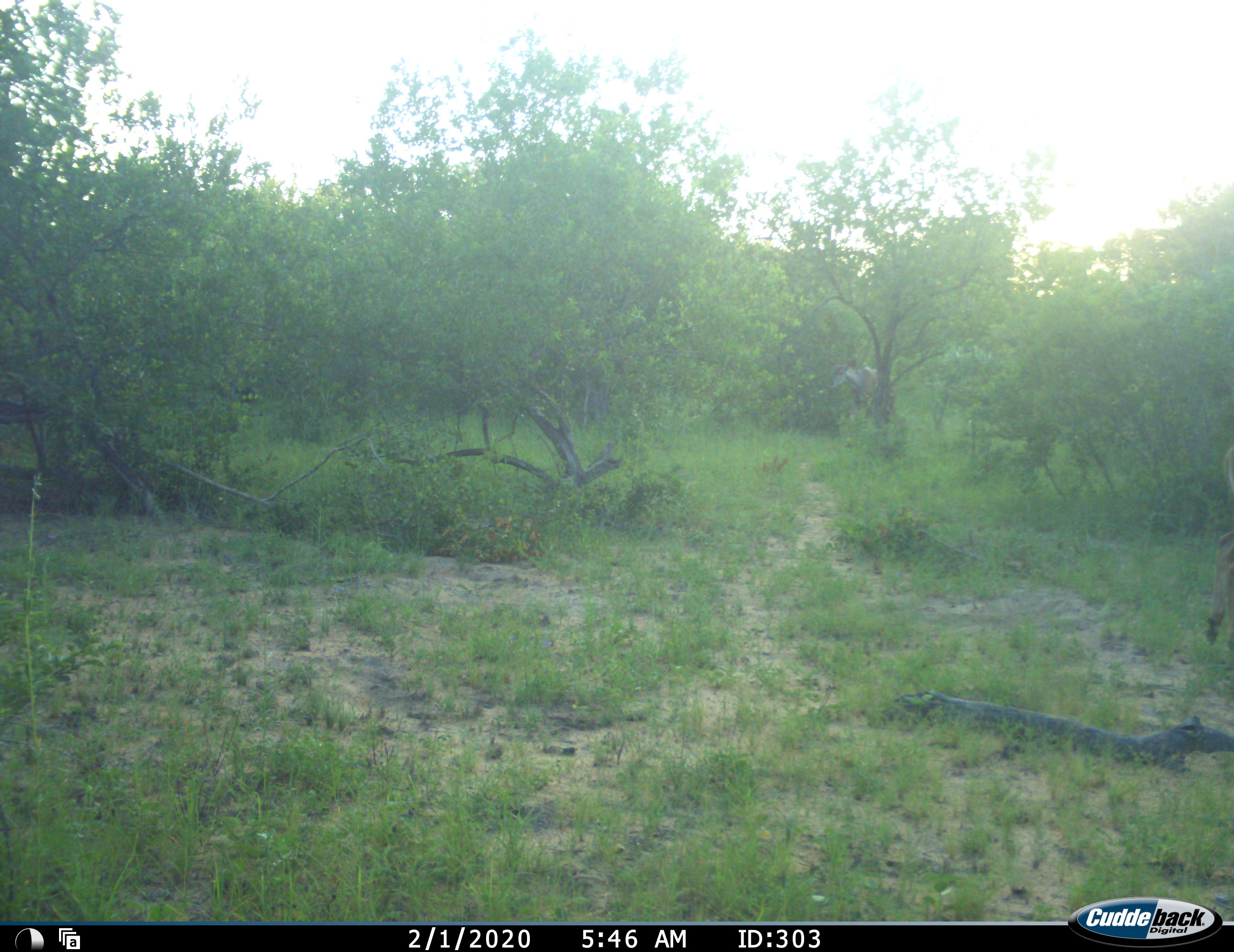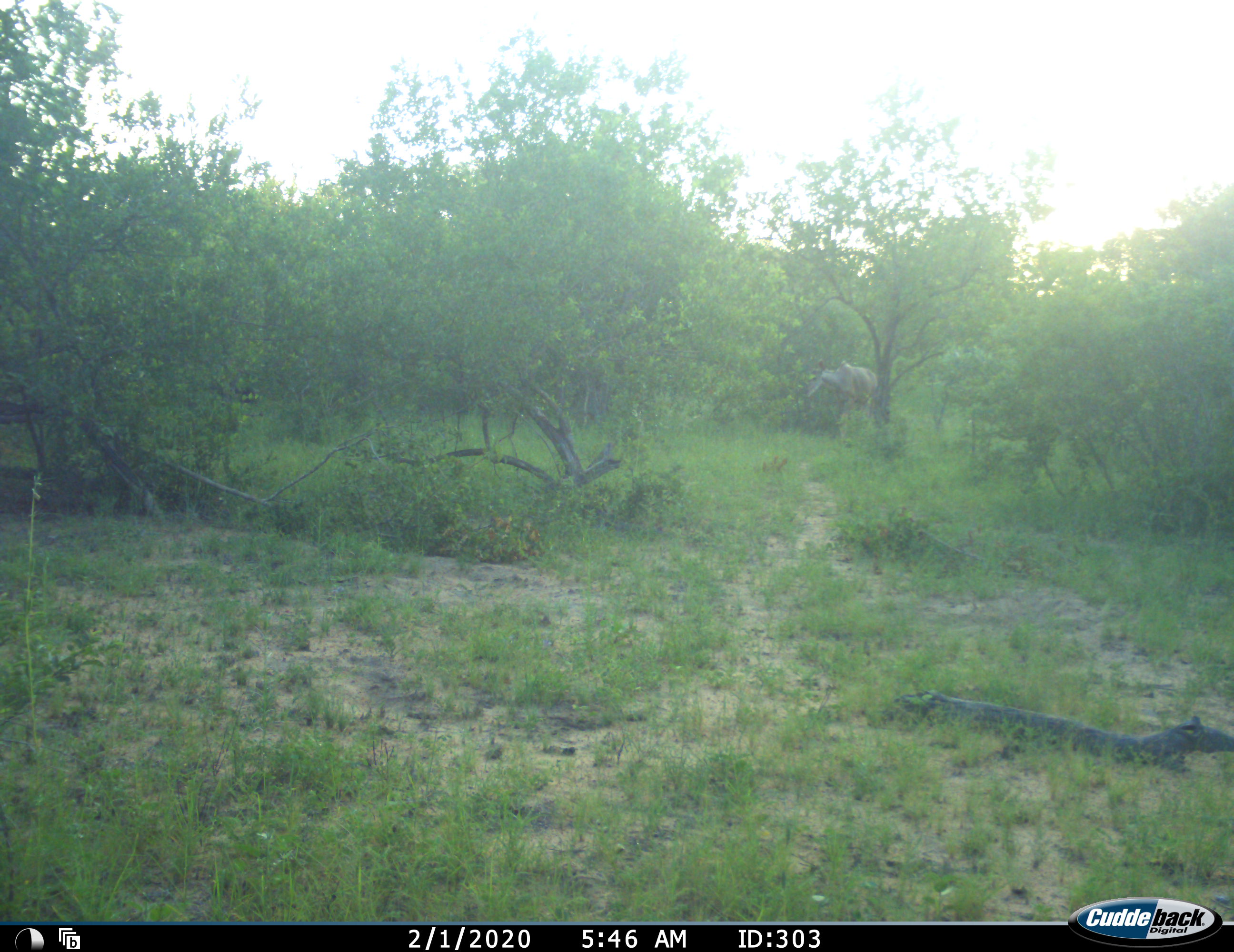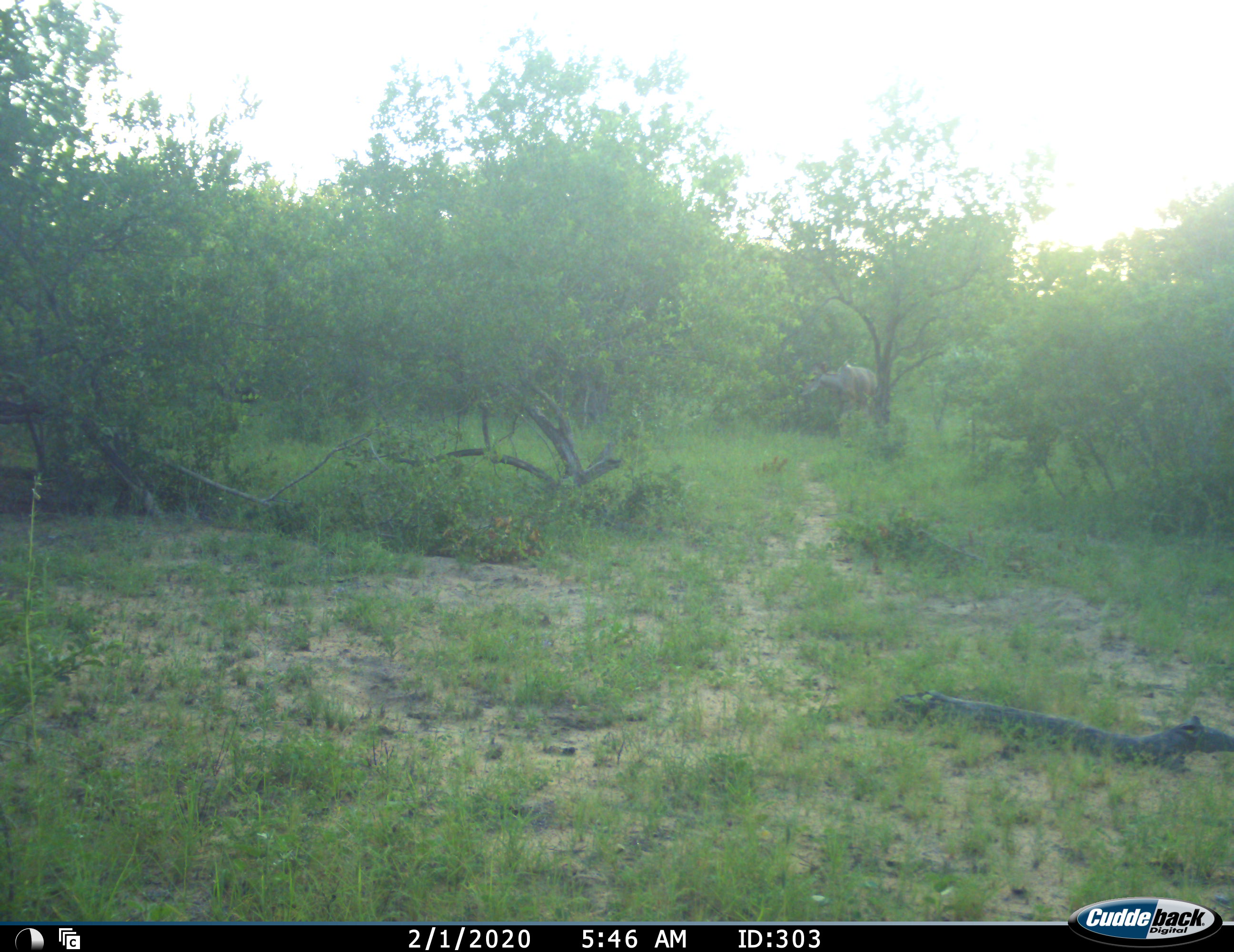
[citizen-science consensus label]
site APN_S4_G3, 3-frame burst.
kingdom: Animalia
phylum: Chordata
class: Mammalia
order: Artiodactyla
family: Bovidae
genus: Tragelaphus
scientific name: Tragelaphus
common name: kudu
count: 2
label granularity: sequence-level